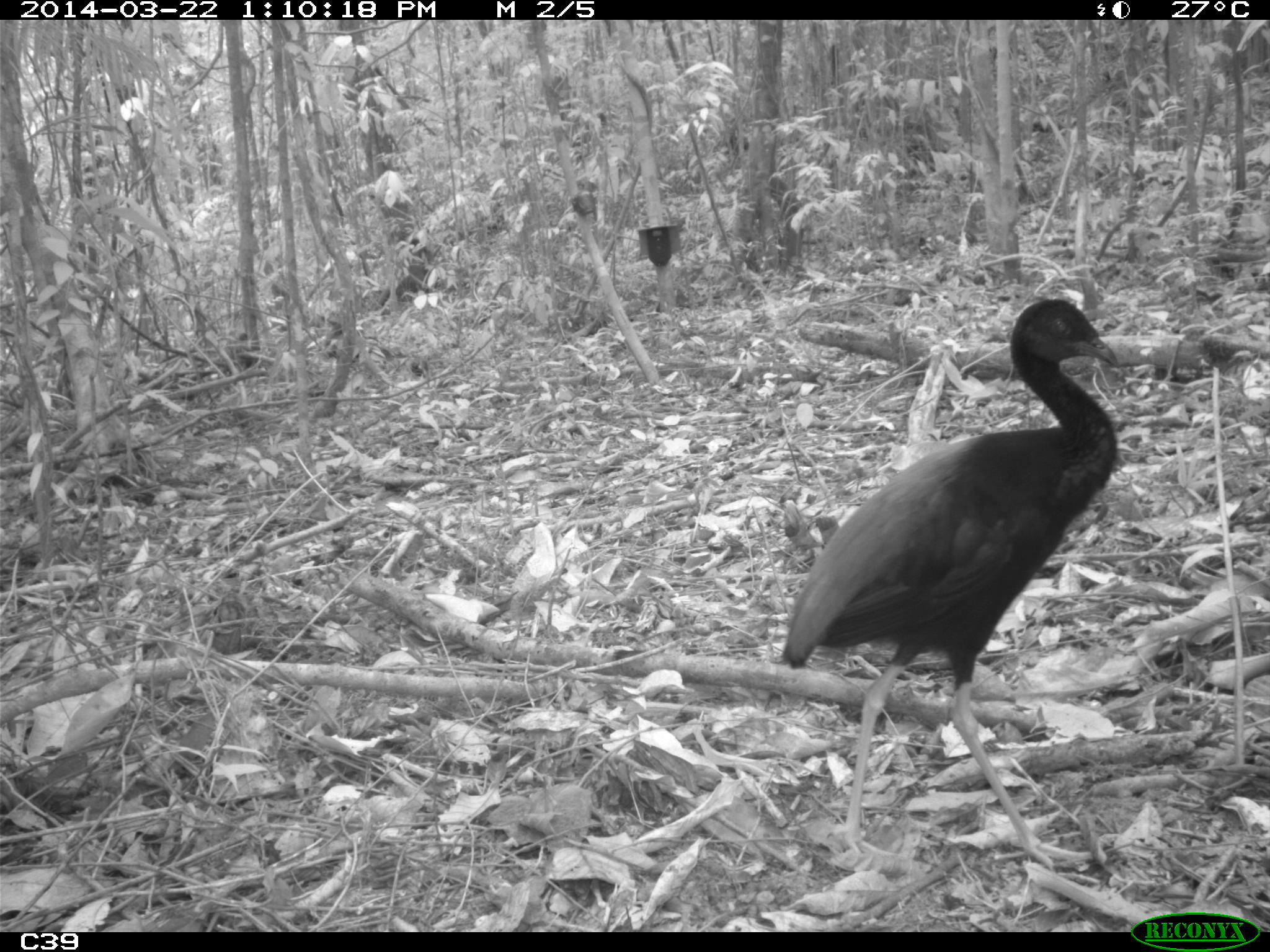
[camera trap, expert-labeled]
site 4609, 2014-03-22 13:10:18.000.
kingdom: Animalia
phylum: Chordata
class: Aves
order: Gruiformes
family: Psophiidae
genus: Psophia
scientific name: Psophia crepitans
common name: gray-winged trumpeter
Psophia crepitans (gray-winged trumpeter), count 2, age adult.